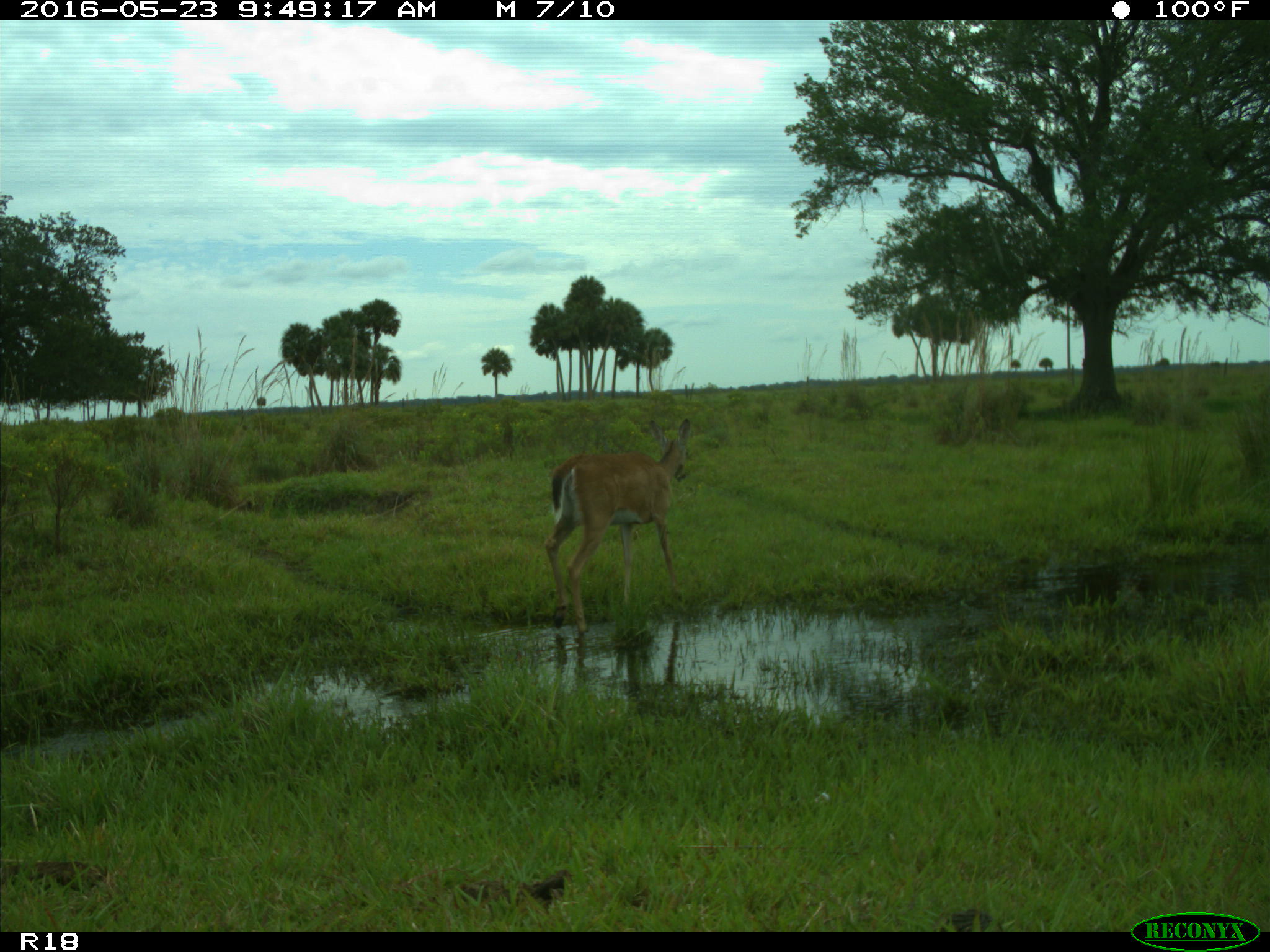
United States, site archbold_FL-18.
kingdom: Animalia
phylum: Chordata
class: Mammalia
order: Artiodactyla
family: Cervidae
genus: Odocoileus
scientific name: Odocoileus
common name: deer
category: unidentified deer